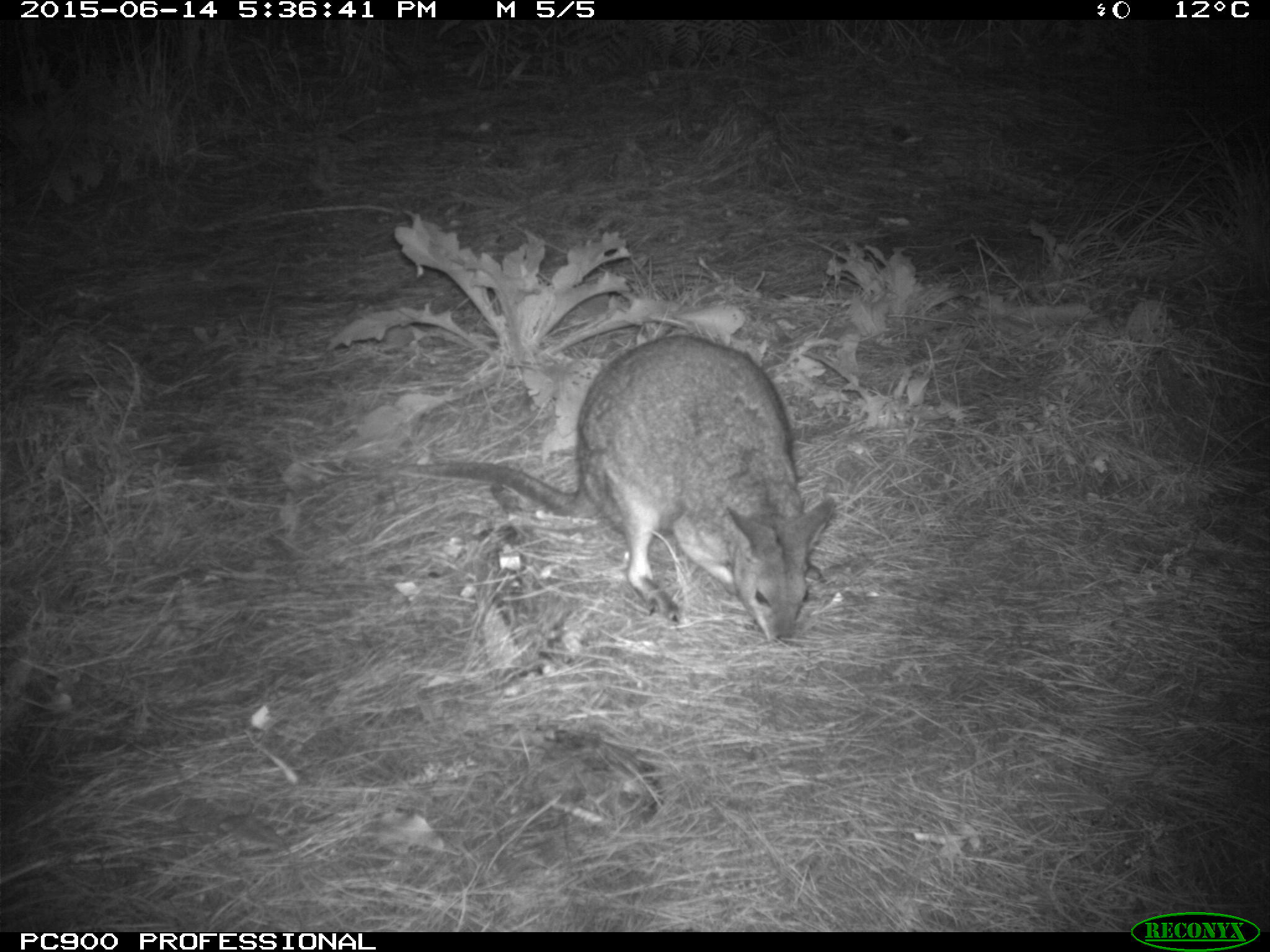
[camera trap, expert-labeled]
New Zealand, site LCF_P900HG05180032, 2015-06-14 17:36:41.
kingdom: Animalia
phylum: Chordata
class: Mammalia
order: Diprotodontia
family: Macropodidae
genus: Notamacropus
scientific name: Notamacropus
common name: wallaby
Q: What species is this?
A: Wallaby (Notamacropus).